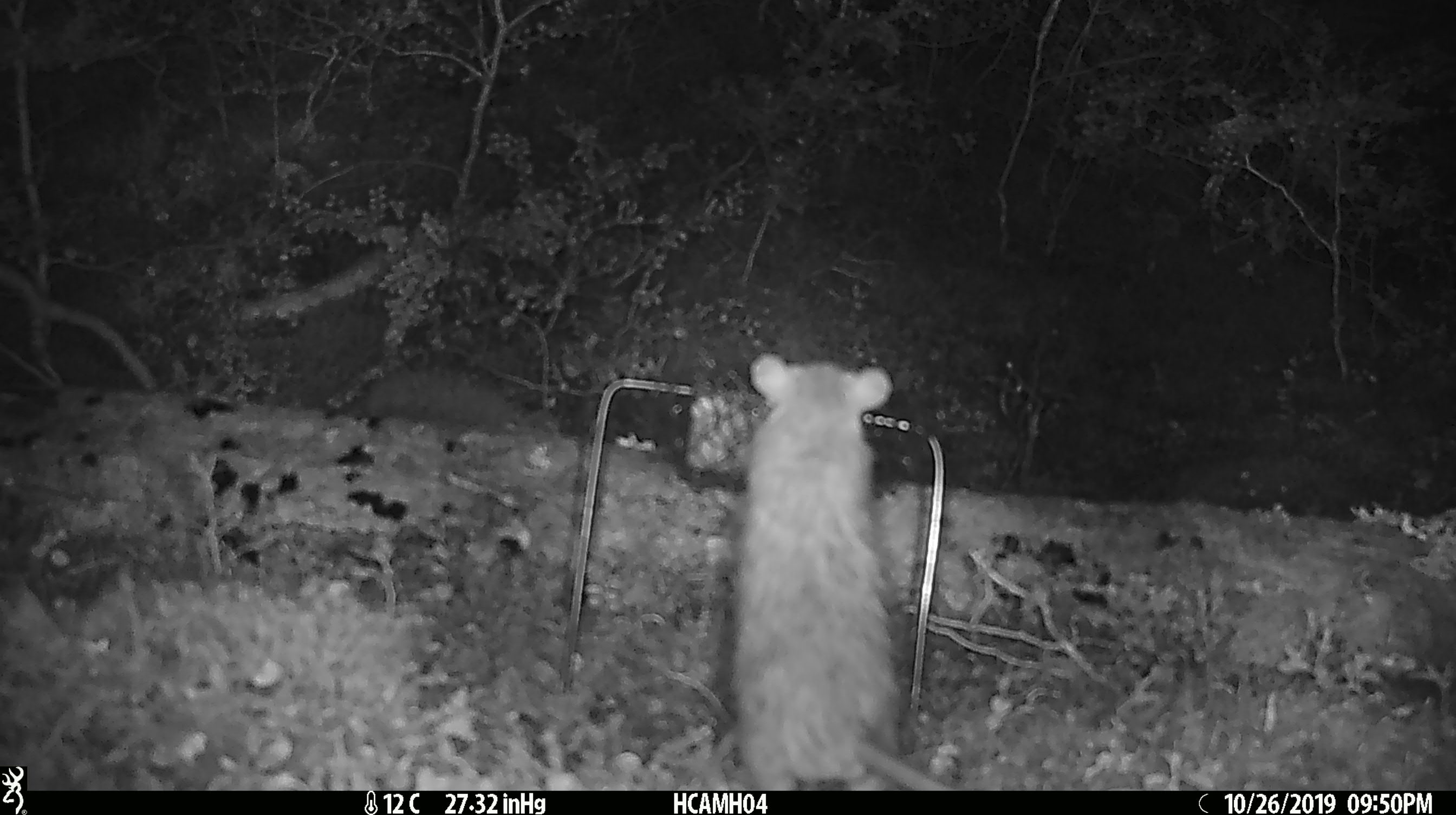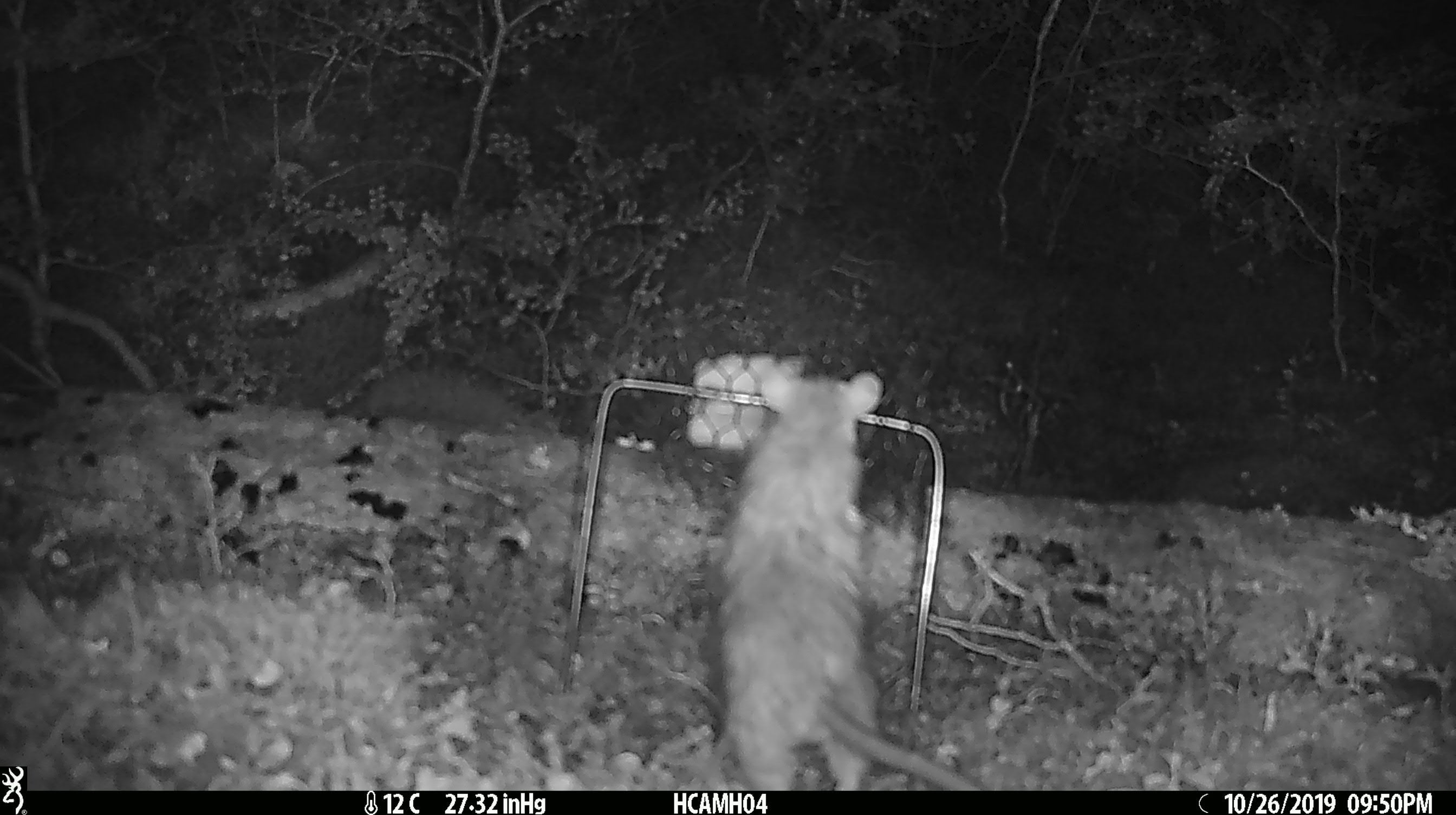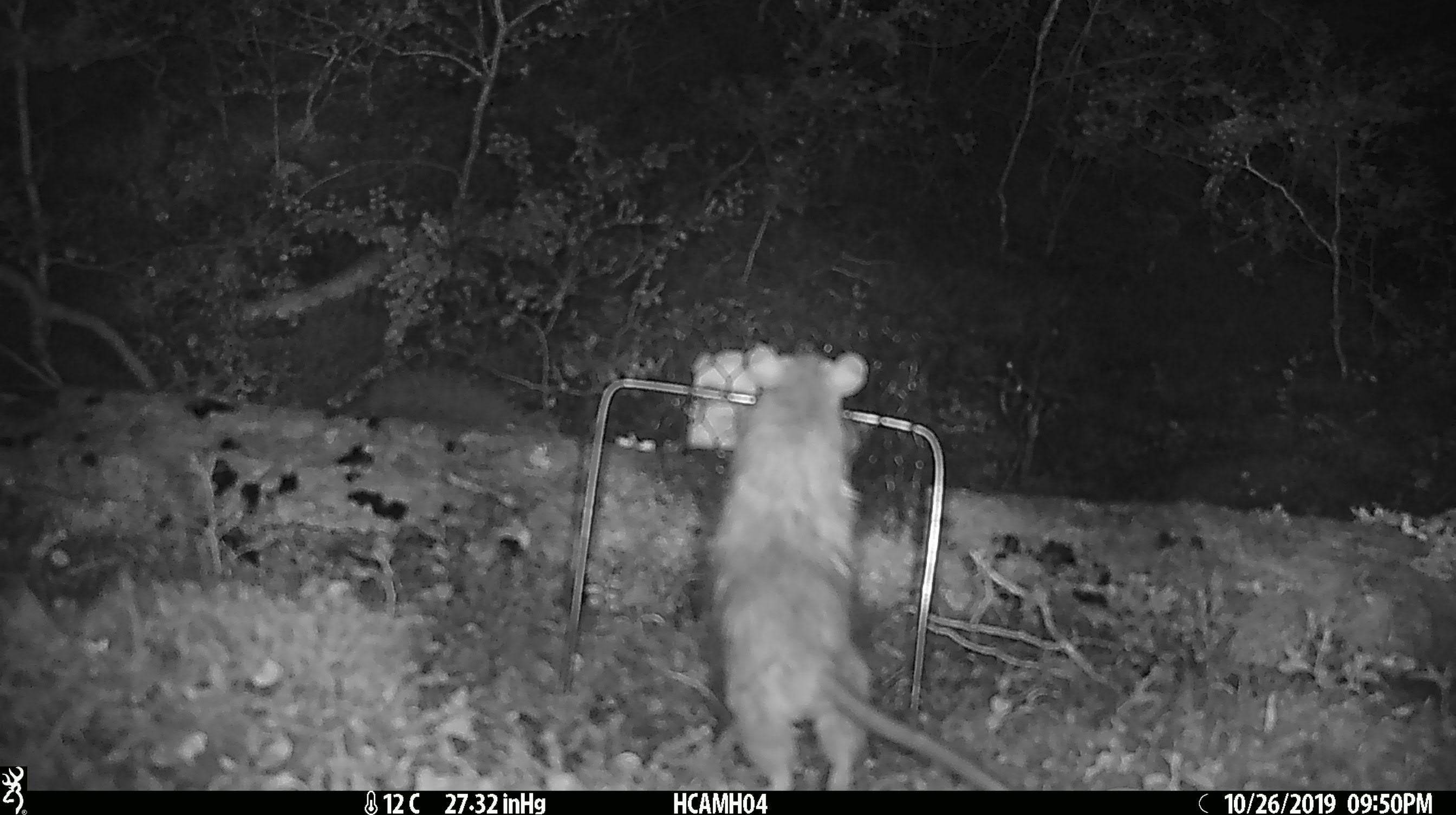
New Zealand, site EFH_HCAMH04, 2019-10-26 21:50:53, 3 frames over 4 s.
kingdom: Animalia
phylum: Chordata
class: Mammalia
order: Rodentia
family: Muridae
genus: Rattus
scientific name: Rattus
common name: rat